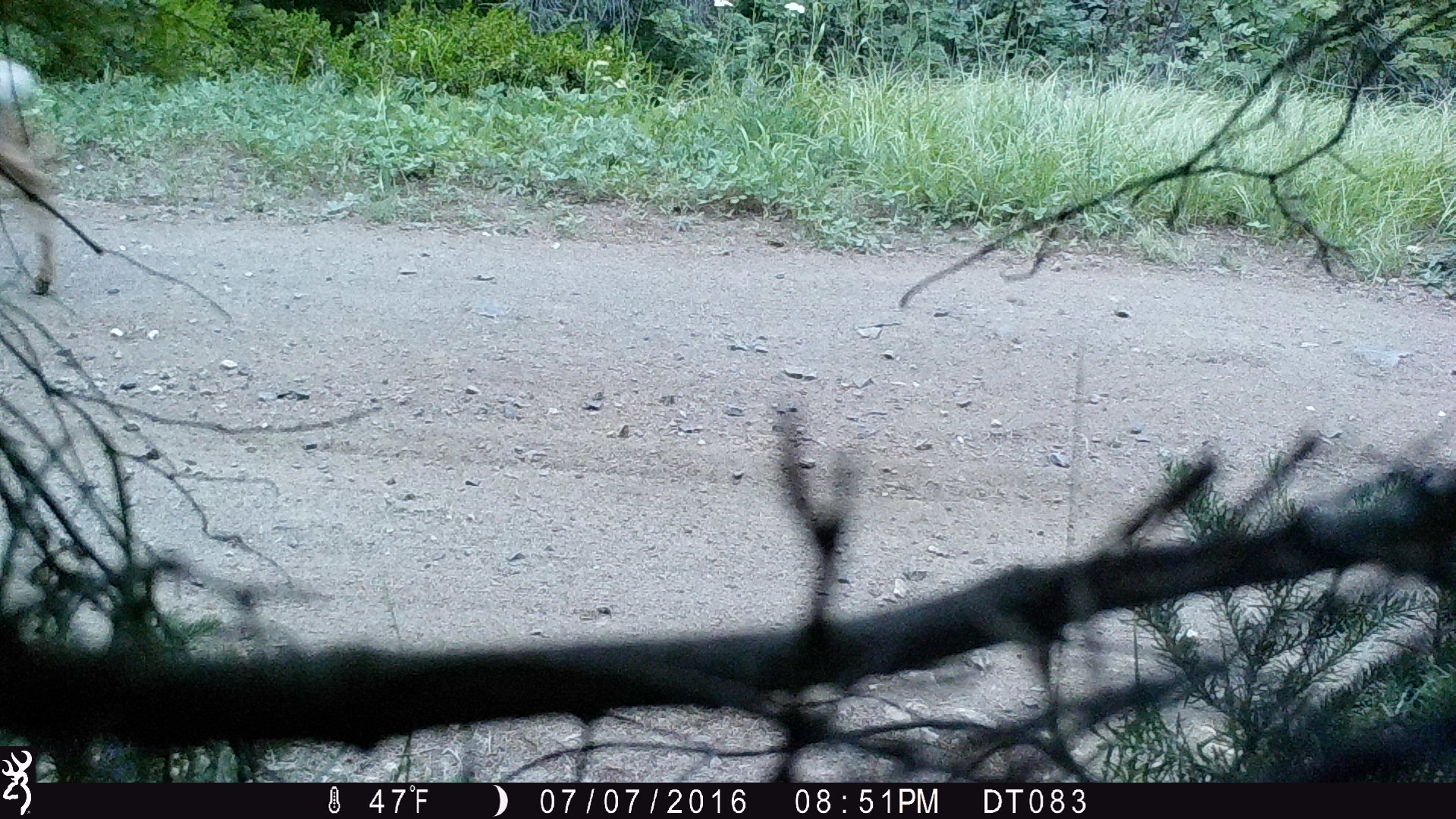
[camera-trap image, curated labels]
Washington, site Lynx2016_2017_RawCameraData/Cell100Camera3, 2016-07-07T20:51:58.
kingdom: Animalia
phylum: Chordata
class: Mammalia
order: Artiodactyla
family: Cervidae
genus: Odocoileus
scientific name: Odocoileus hemionus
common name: mule deer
Odocoileus hemionus (mule deer). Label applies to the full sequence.